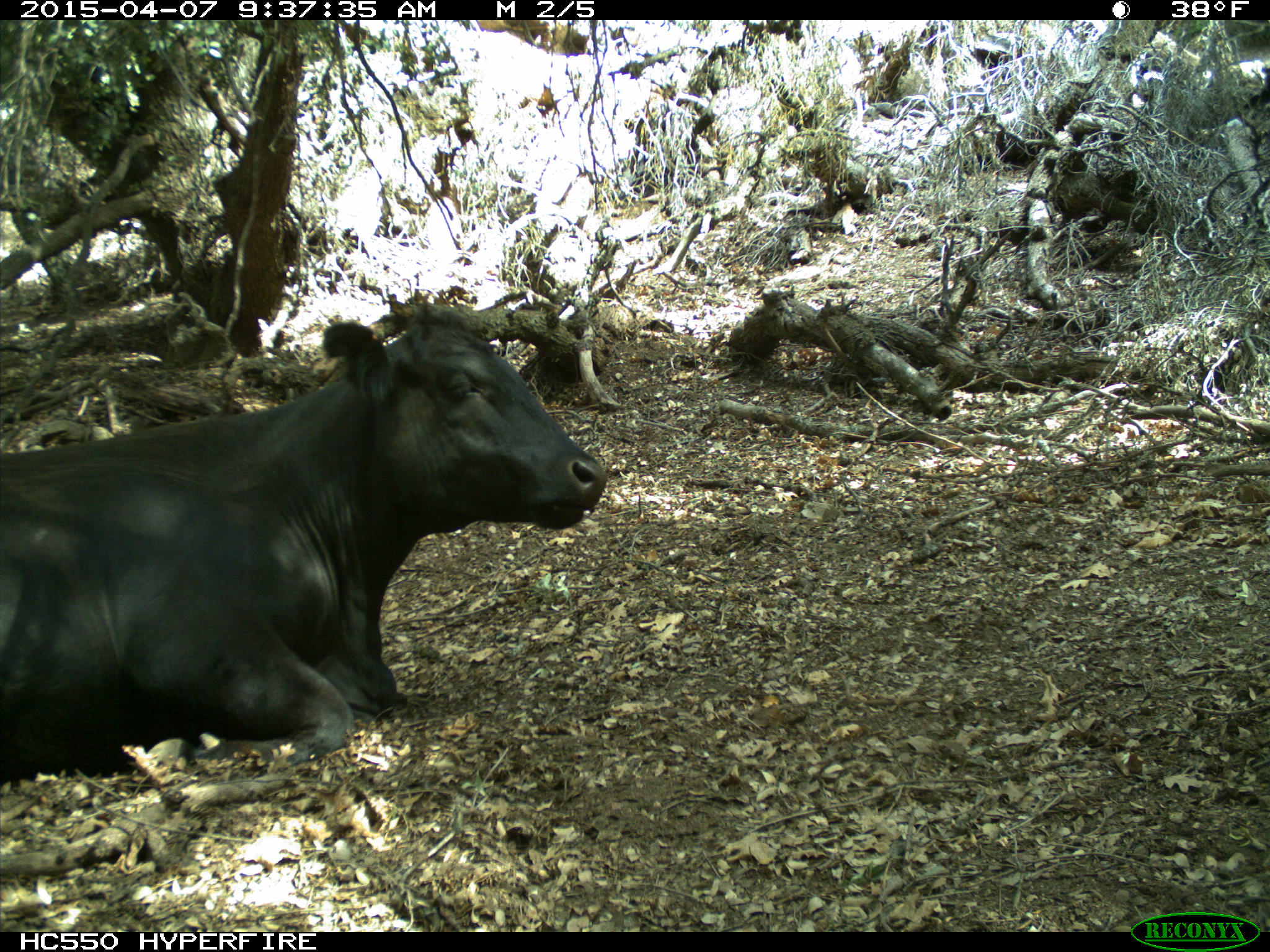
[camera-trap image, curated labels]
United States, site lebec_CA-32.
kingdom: Animalia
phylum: Chordata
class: Mammalia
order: Artiodactyla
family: Bovidae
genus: Bos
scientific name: Bos taurus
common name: domestic cow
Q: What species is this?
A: Bos taurus (domestic cow).